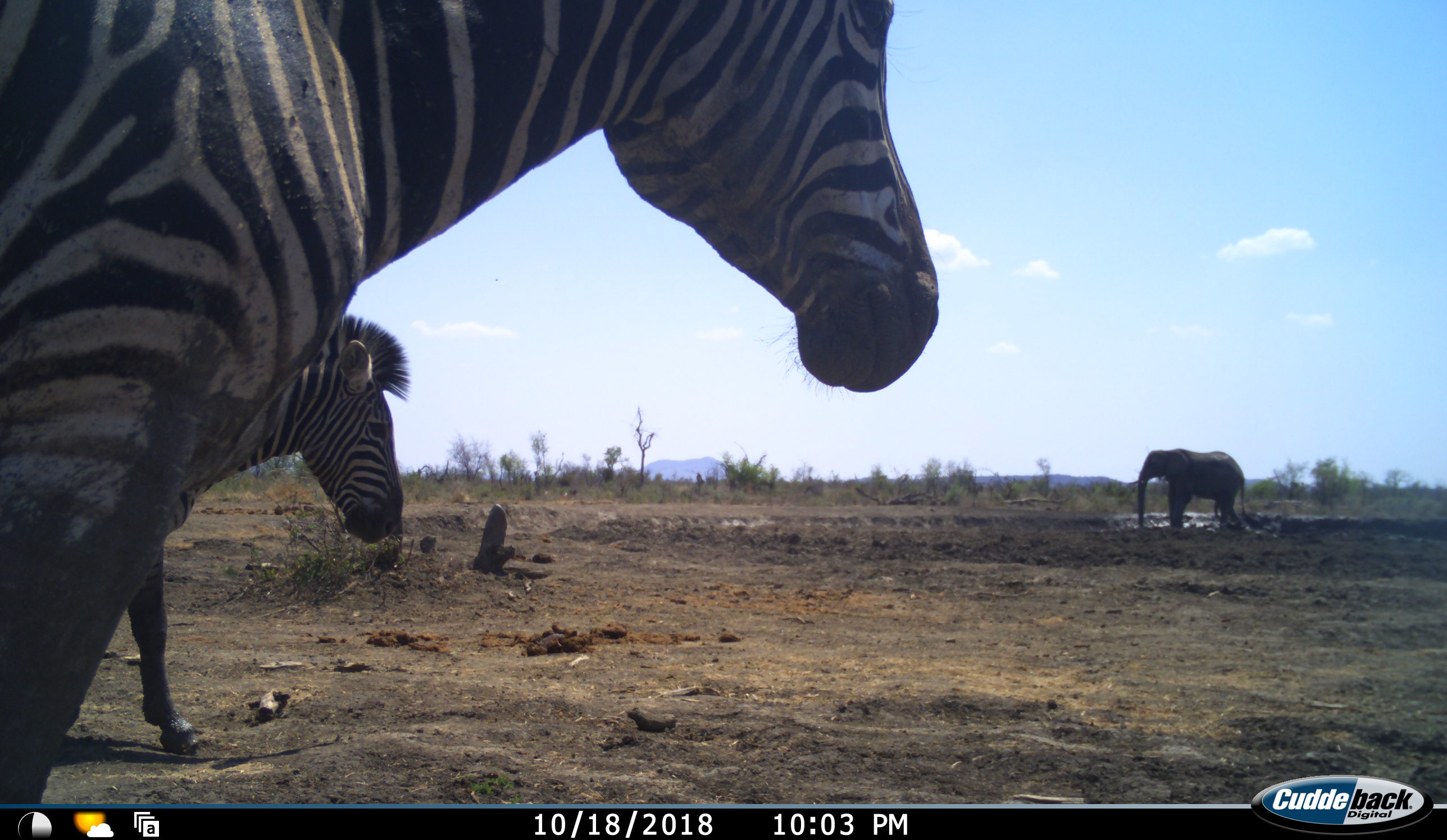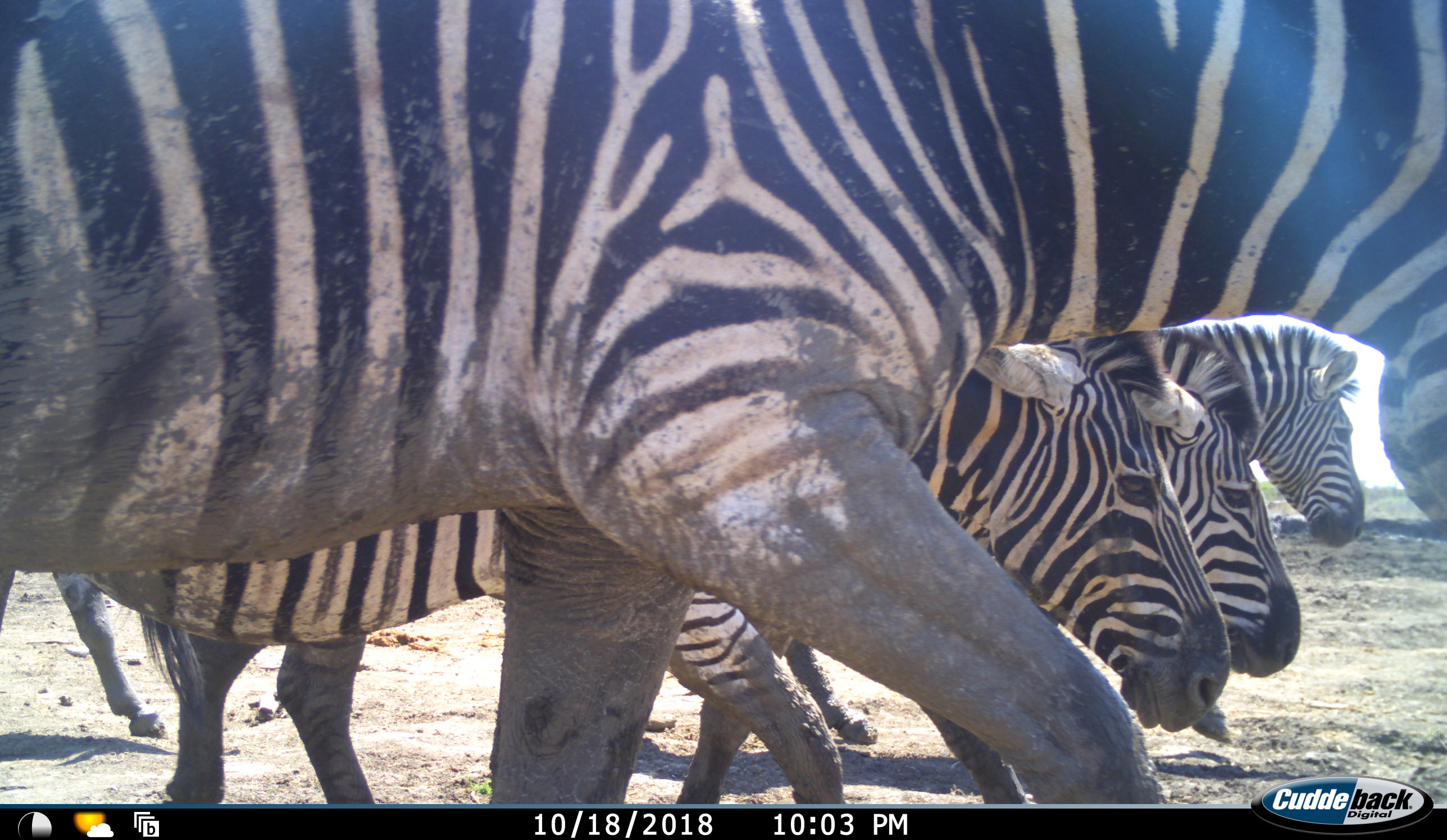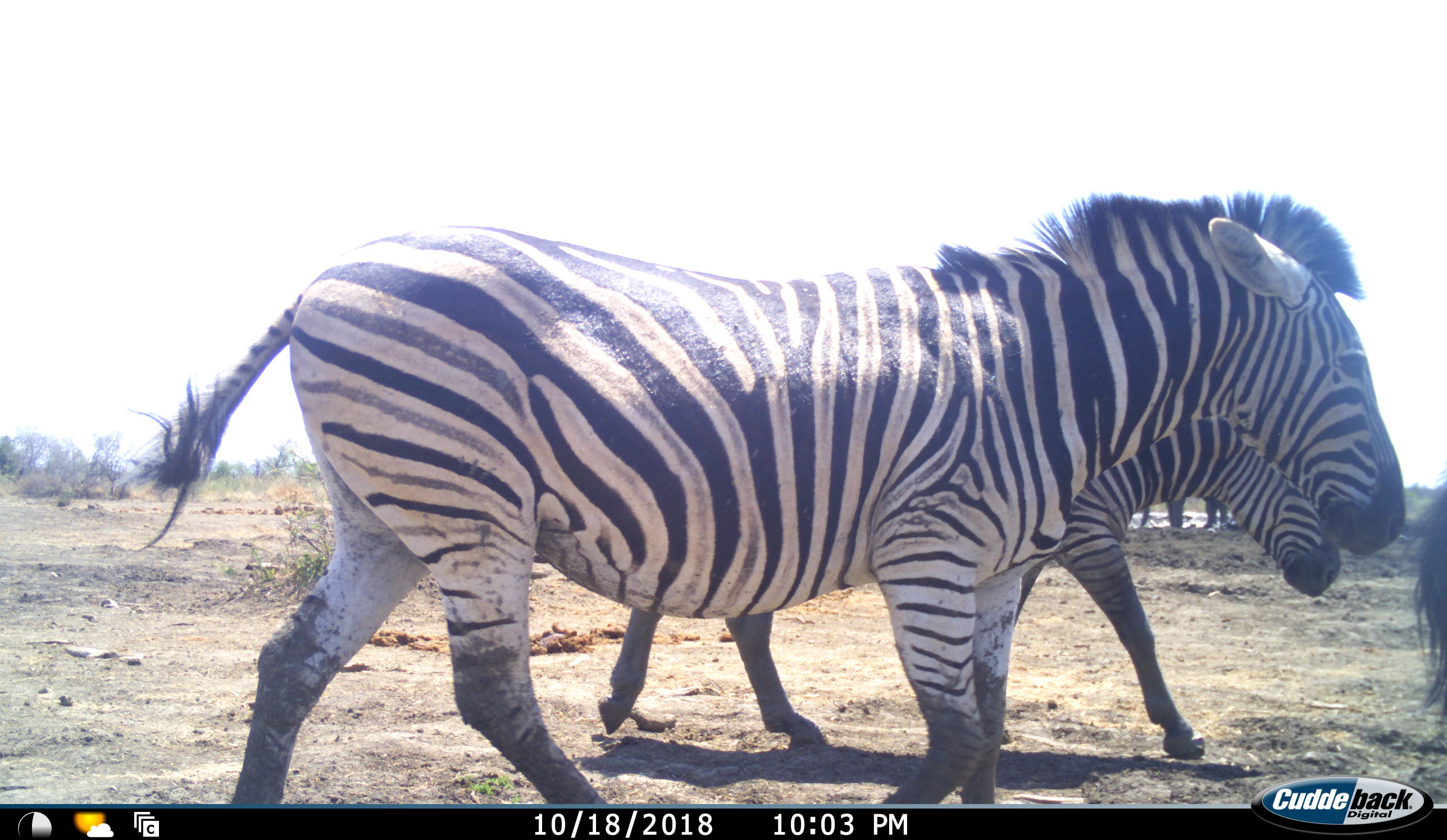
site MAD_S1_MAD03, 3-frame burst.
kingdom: Animalia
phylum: Chordata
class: Mammalia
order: Proboscidea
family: Elephantidae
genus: Loxodonta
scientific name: Loxodonta africana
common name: african bush elephant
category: elephant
Elephant (african bush elephant) (Loxodonta africana), count 1. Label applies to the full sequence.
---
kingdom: Animalia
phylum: Chordata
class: Mammalia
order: Perissodactyla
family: Equidae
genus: Equus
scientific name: Equus quagga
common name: plains zebra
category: zebraplains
Zebraplains (plains zebra) (Equus quagga), count 5. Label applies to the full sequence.